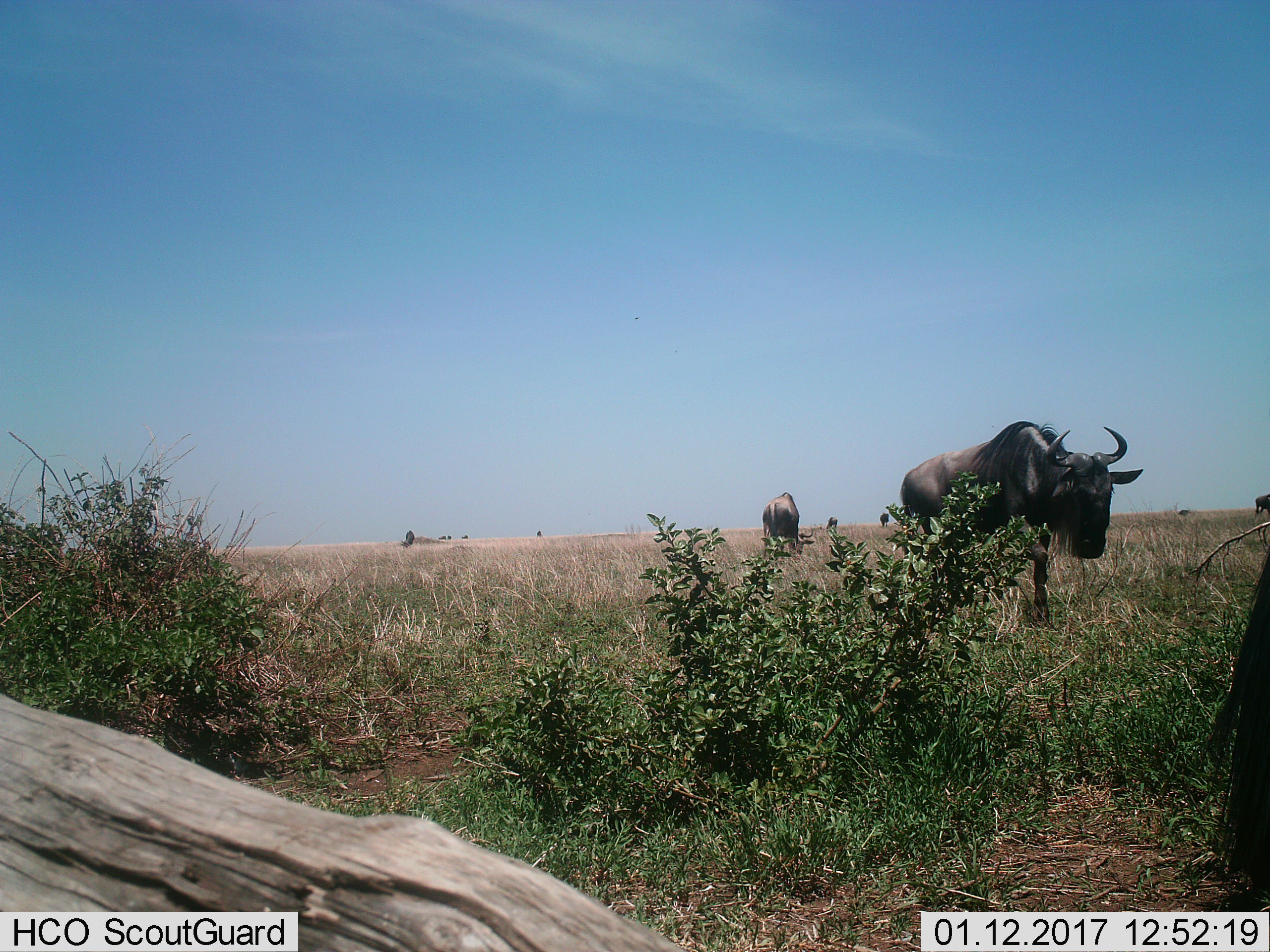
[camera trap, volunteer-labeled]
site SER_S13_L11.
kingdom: Animalia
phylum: Chordata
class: Mammalia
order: Artiodactyla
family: Bovidae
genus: Connochaetes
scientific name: Connochaetes taurinus taurinus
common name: blue wildebeest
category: wildebeestblue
Wildebeestblue (blue wildebeest) (Connochaetes taurinus taurinus), count 9. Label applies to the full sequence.